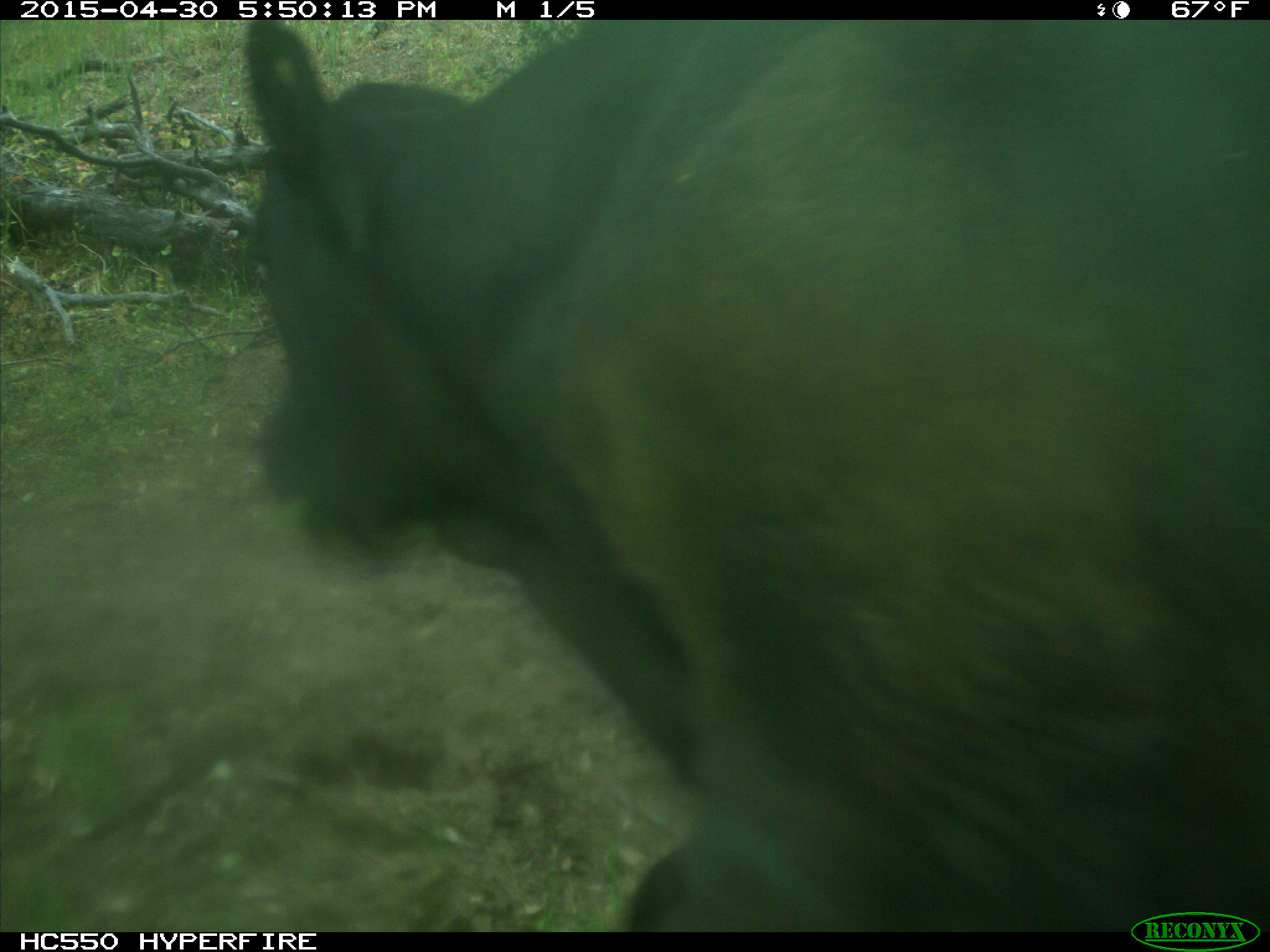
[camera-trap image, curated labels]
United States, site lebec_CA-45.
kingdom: Animalia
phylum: Chordata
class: Mammalia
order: Artiodactyla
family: Bovidae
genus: Bos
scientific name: Bos taurus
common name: domestic cow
Bos taurus (domestic cow).